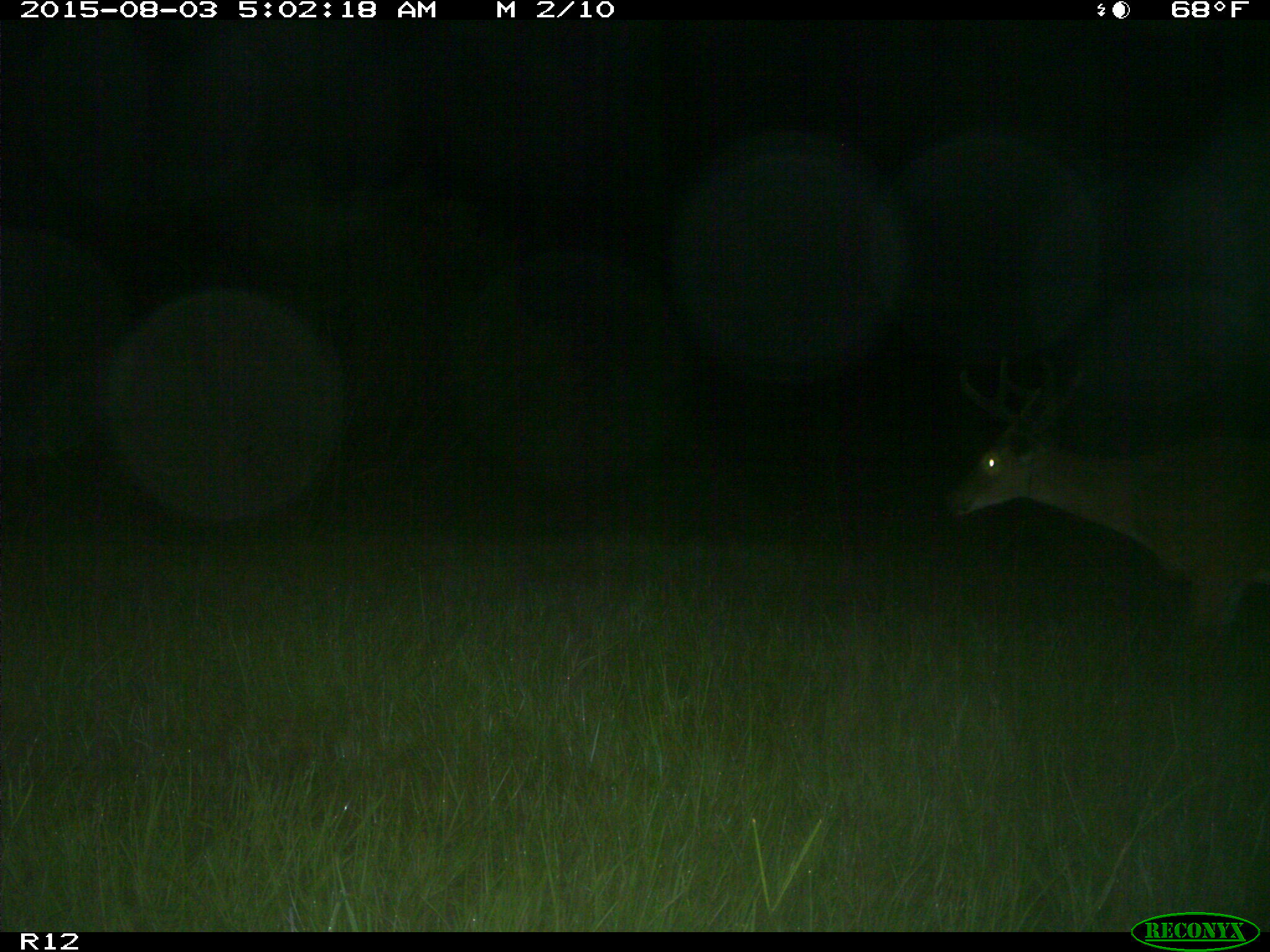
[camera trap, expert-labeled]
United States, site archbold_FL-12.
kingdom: Animalia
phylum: Chordata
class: Mammalia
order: Artiodactyla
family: Cervidae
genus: Odocoileus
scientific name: Odocoileus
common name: deer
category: unidentified deer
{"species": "unidentified deer (deer) (Odocoileus)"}